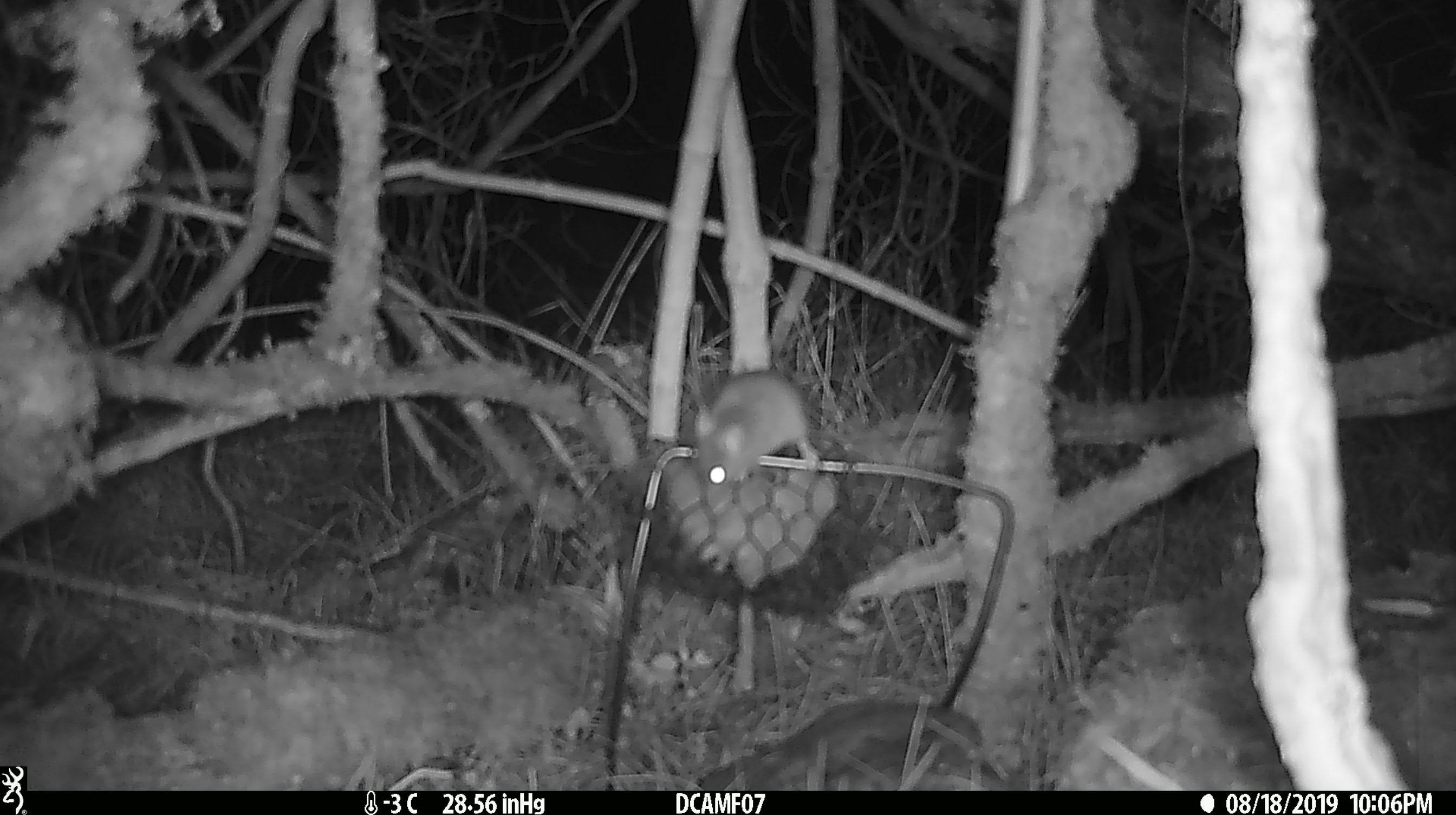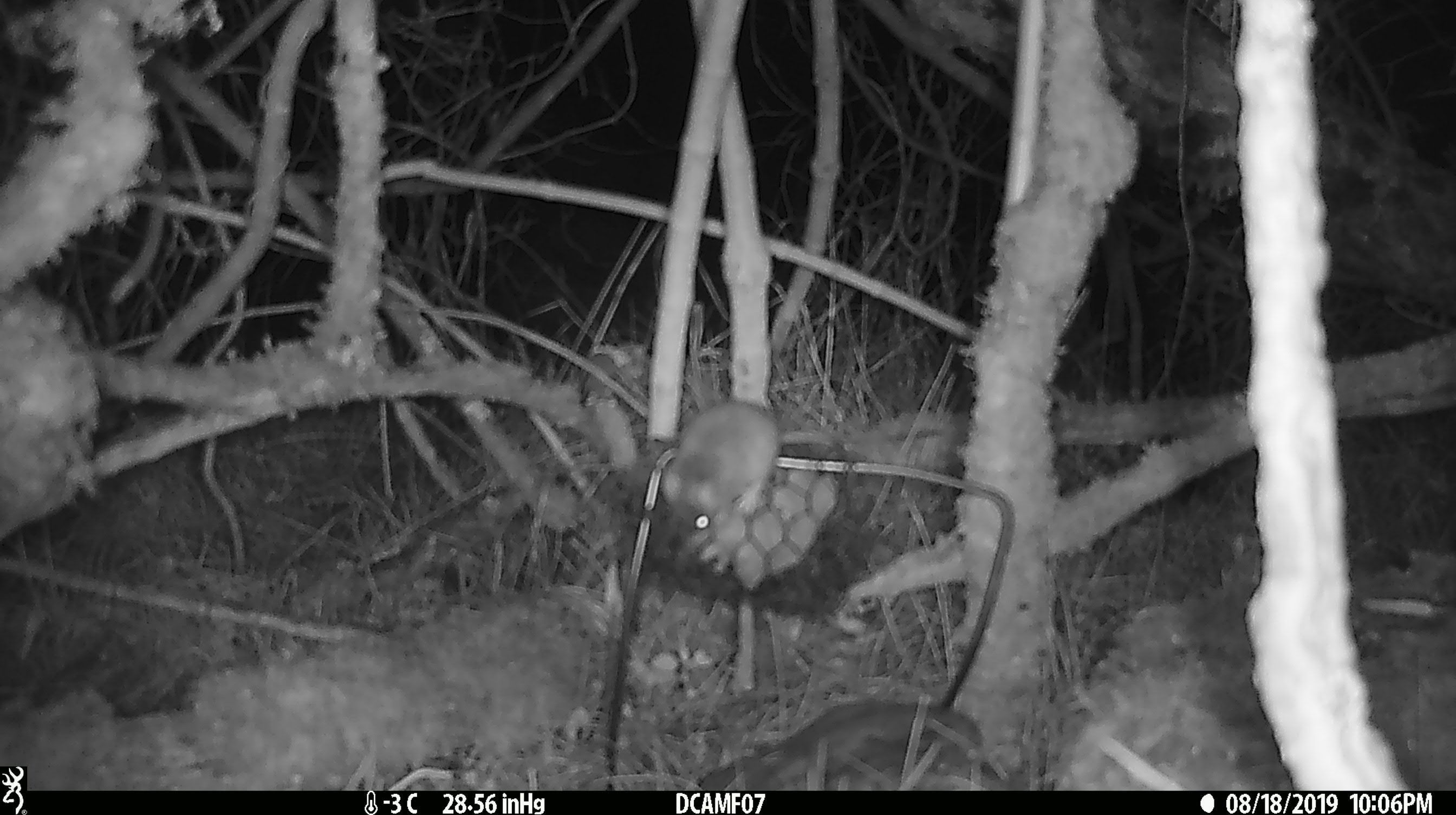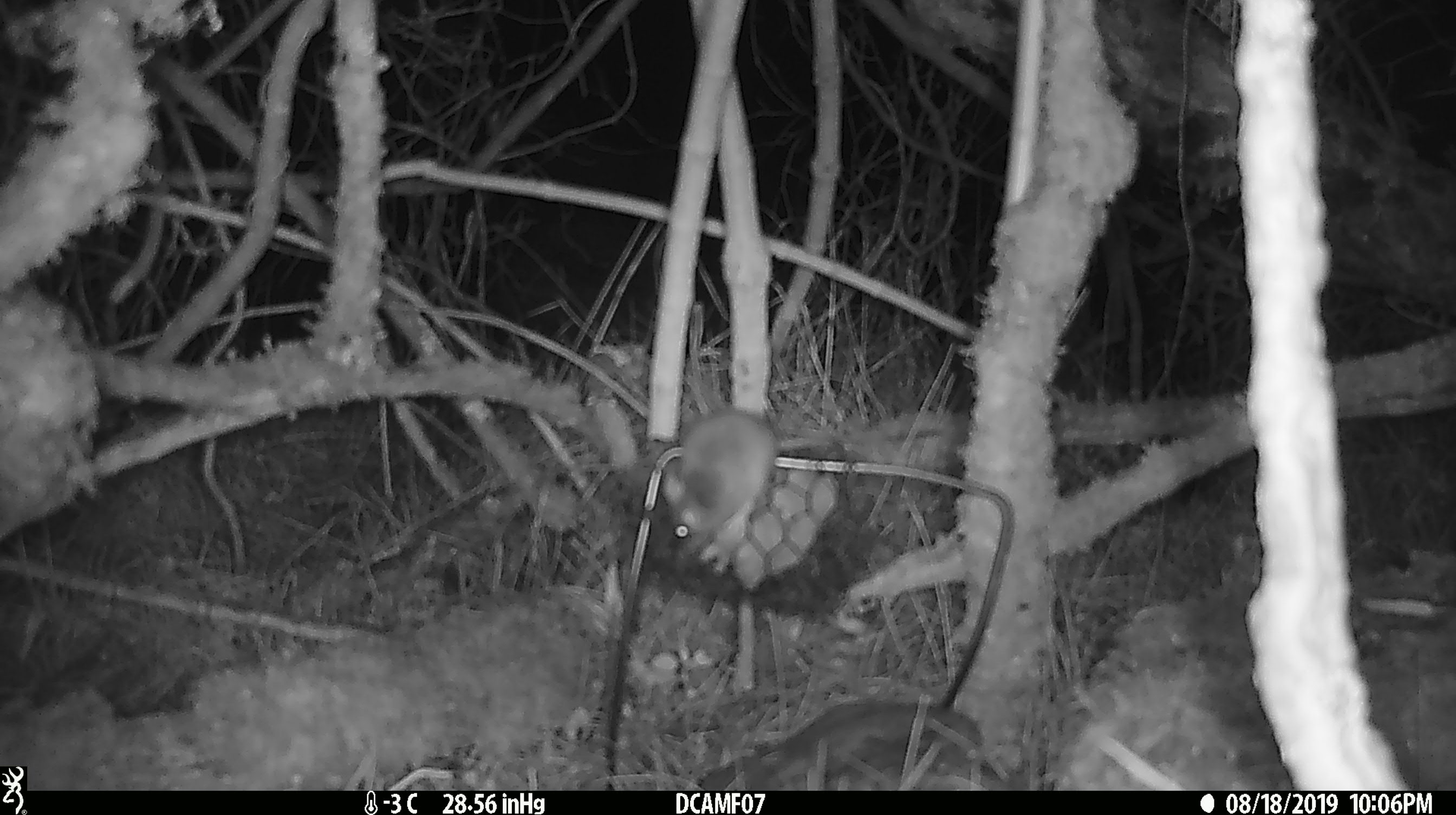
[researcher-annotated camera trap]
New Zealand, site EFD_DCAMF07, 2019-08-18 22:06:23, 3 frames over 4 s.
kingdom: Animalia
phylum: Chordata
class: Mammalia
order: Rodentia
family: Muridae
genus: Mus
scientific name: Mus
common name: mouse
Mouse (Mus).